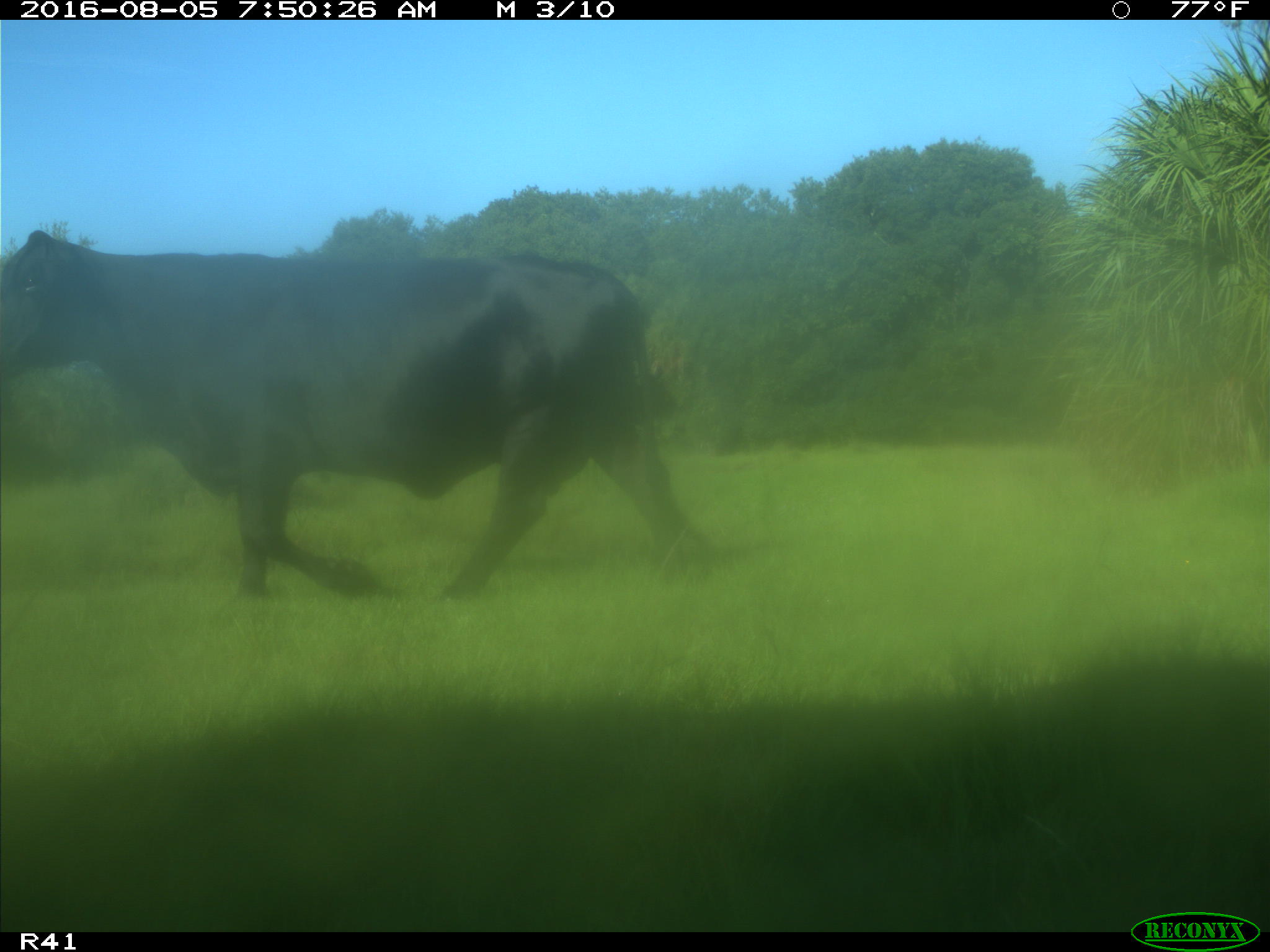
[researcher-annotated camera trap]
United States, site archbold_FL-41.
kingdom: Animalia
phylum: Chordata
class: Mammalia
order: Artiodactyla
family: Bovidae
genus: Bos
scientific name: Bos taurus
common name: domestic cow